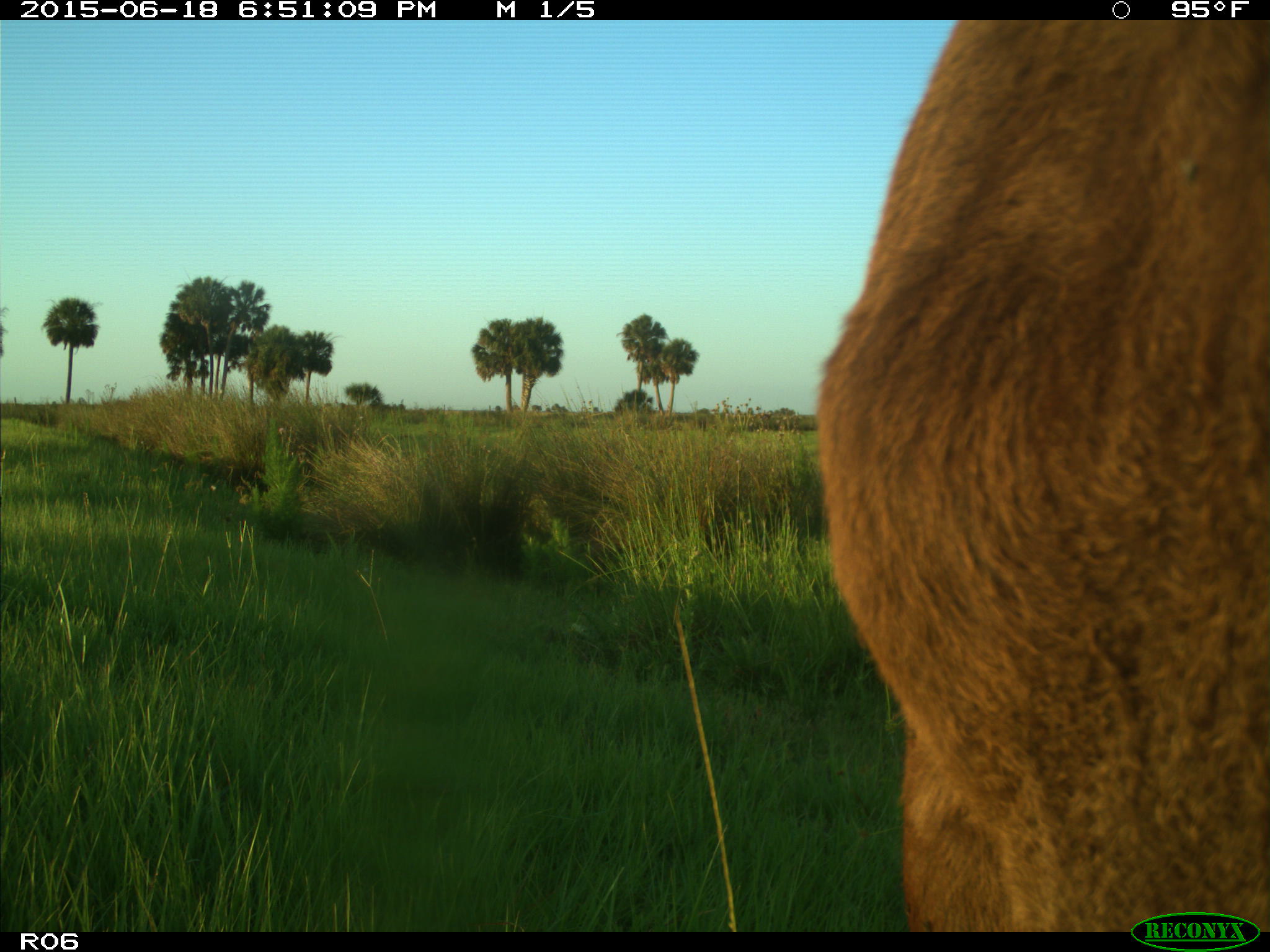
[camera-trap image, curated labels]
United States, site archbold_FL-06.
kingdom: Animalia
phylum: Chordata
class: Mammalia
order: Artiodactyla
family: Bovidae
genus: Bos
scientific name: Bos taurus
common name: domestic cow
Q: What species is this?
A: Bos taurus (domestic cow).